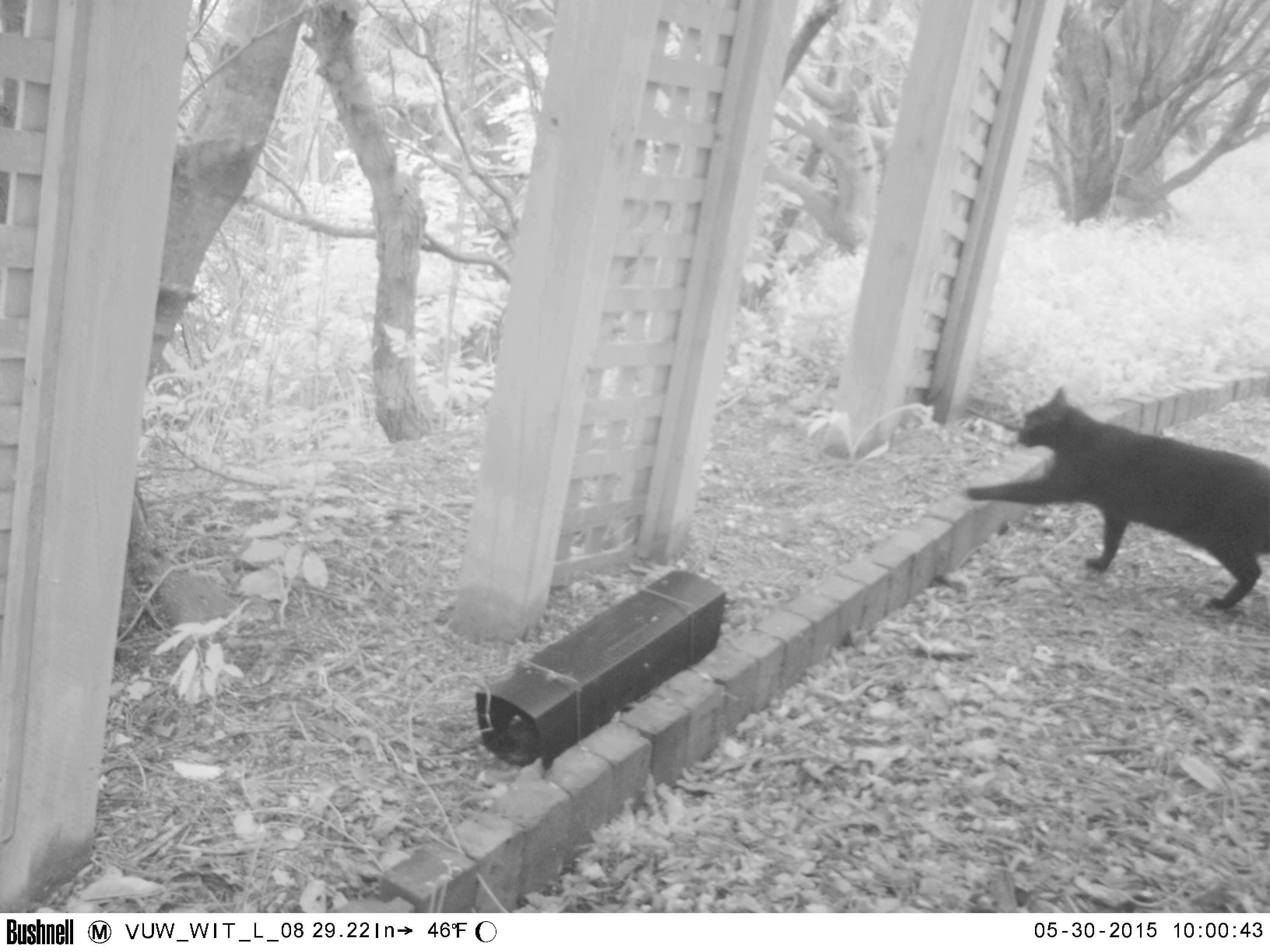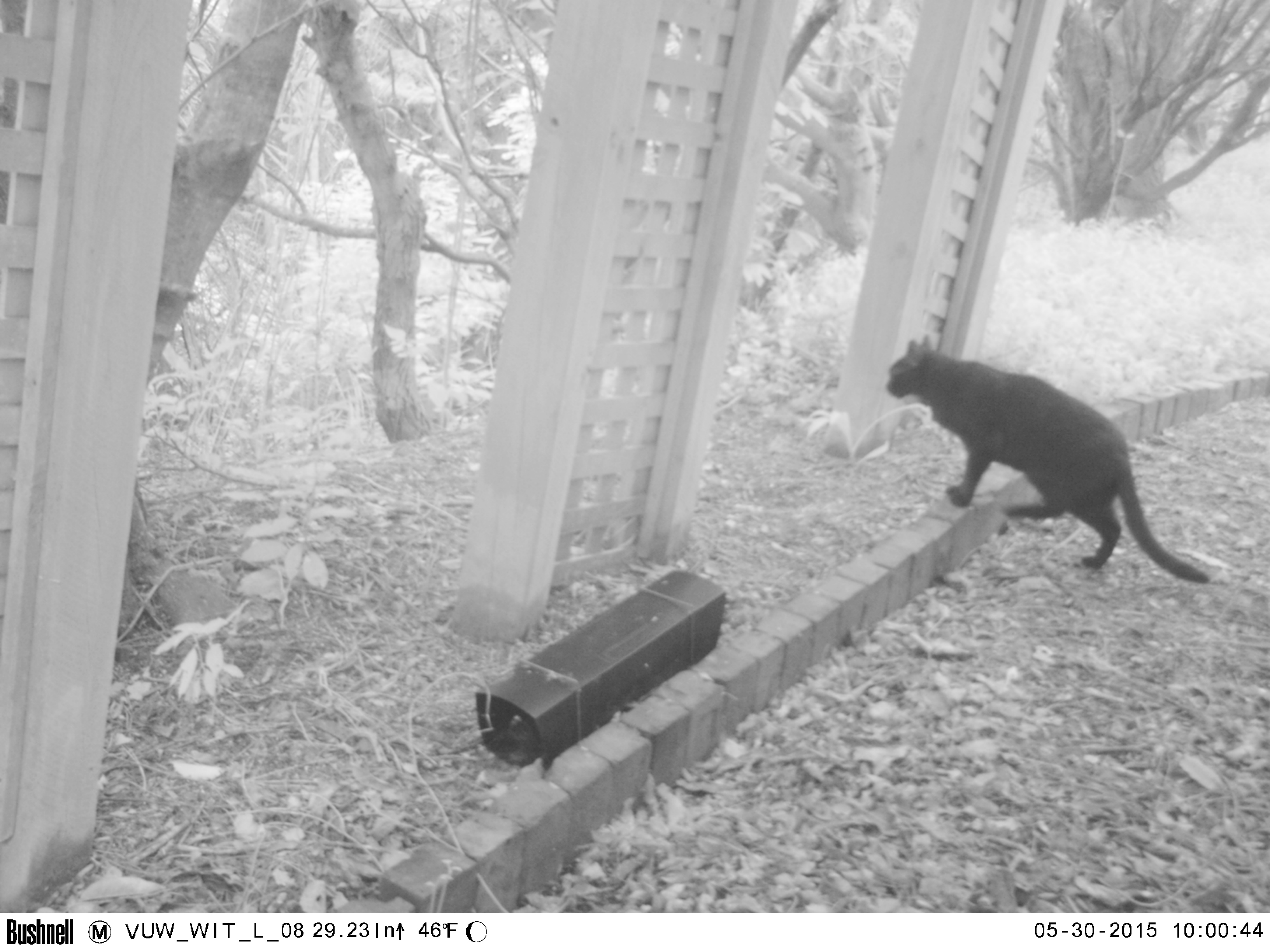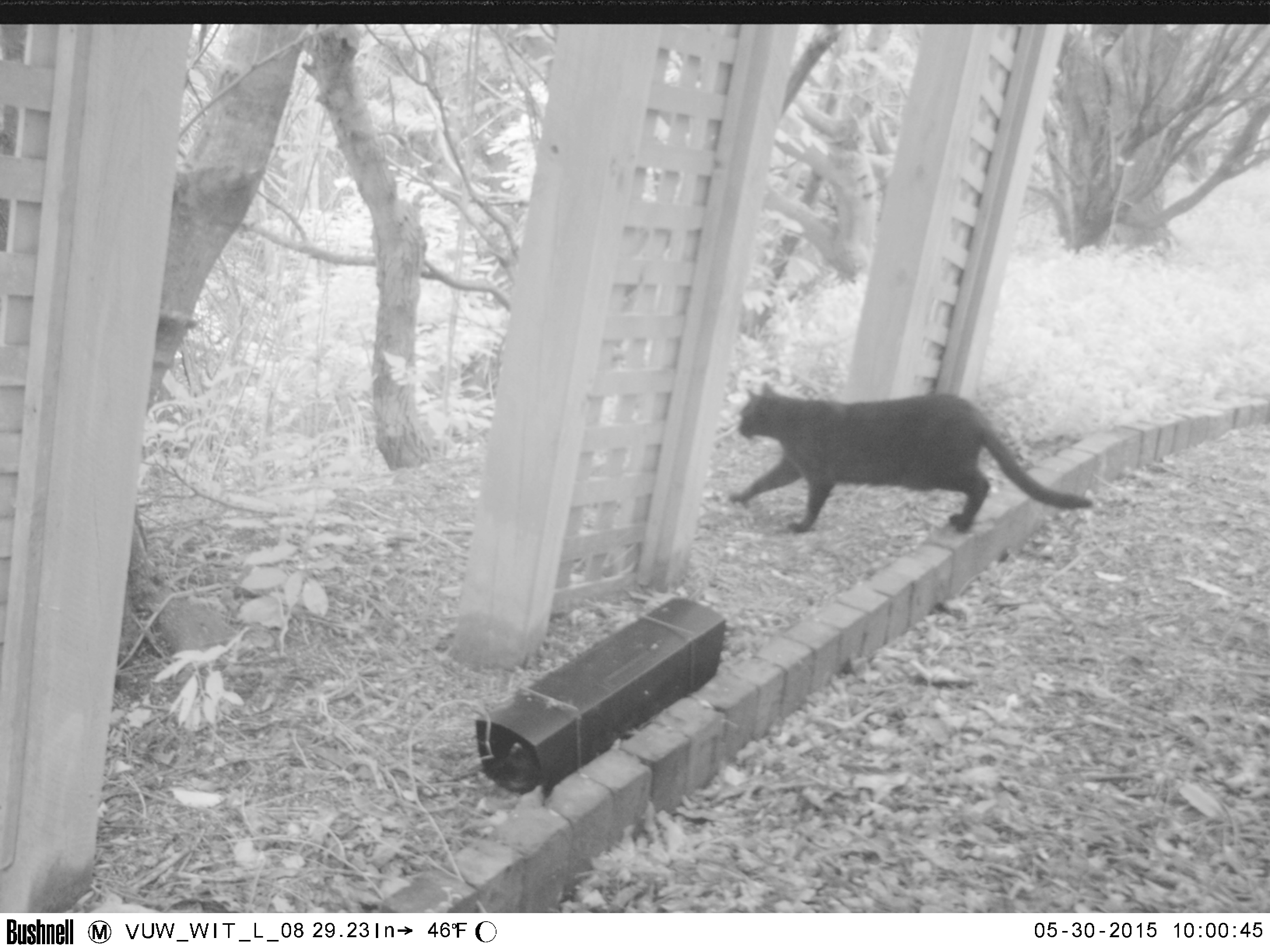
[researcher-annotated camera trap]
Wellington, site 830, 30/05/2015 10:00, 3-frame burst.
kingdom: Animalia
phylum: Chordata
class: Mammalia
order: Carnivora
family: Felidae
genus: Felis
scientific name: Felis catus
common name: cat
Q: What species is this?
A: Cat (Felis catus).